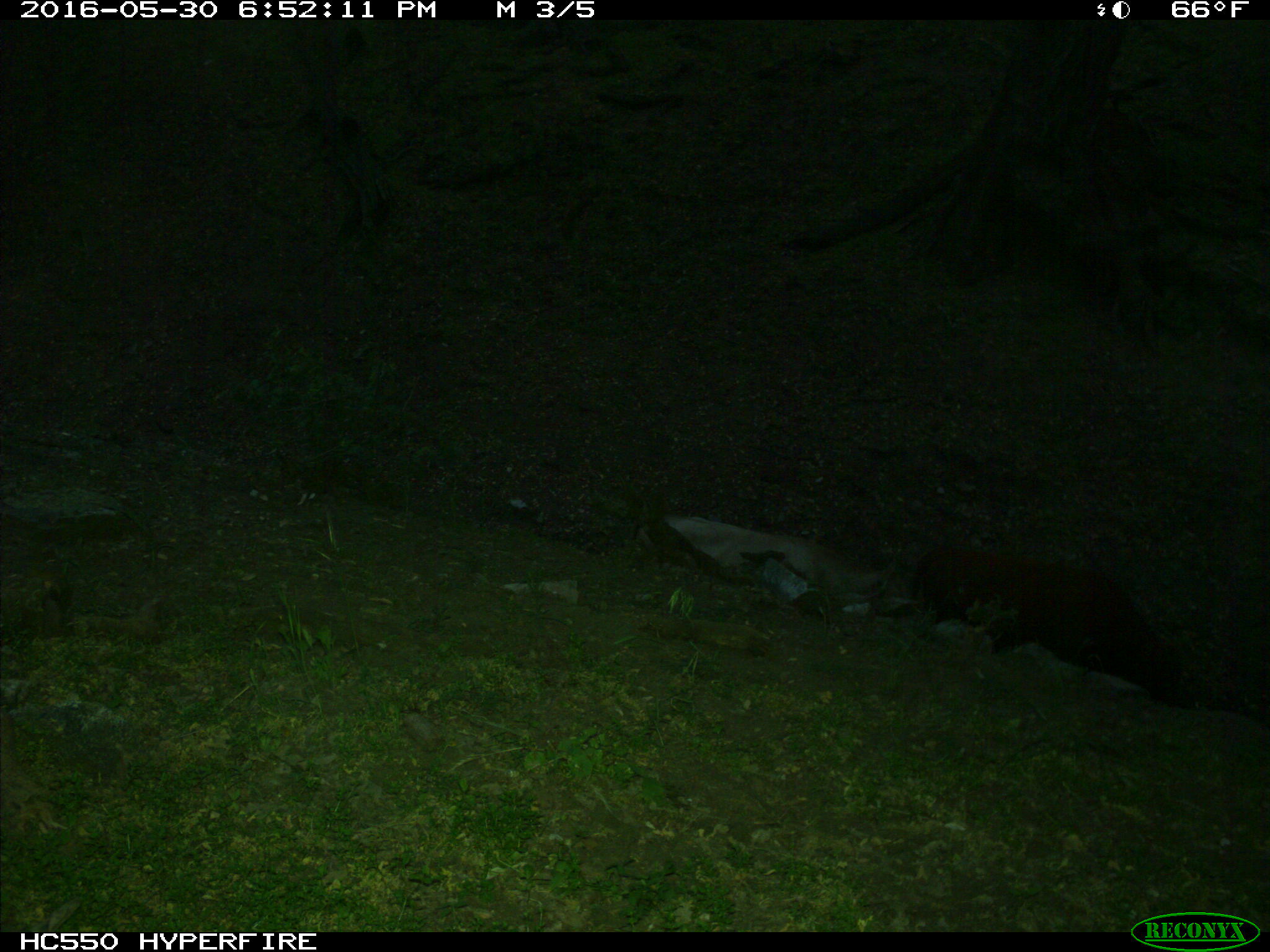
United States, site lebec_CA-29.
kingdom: Animalia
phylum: Chordata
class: Mammalia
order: Artiodactyla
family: Bovidae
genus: Bos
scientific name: Bos taurus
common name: domestic cow